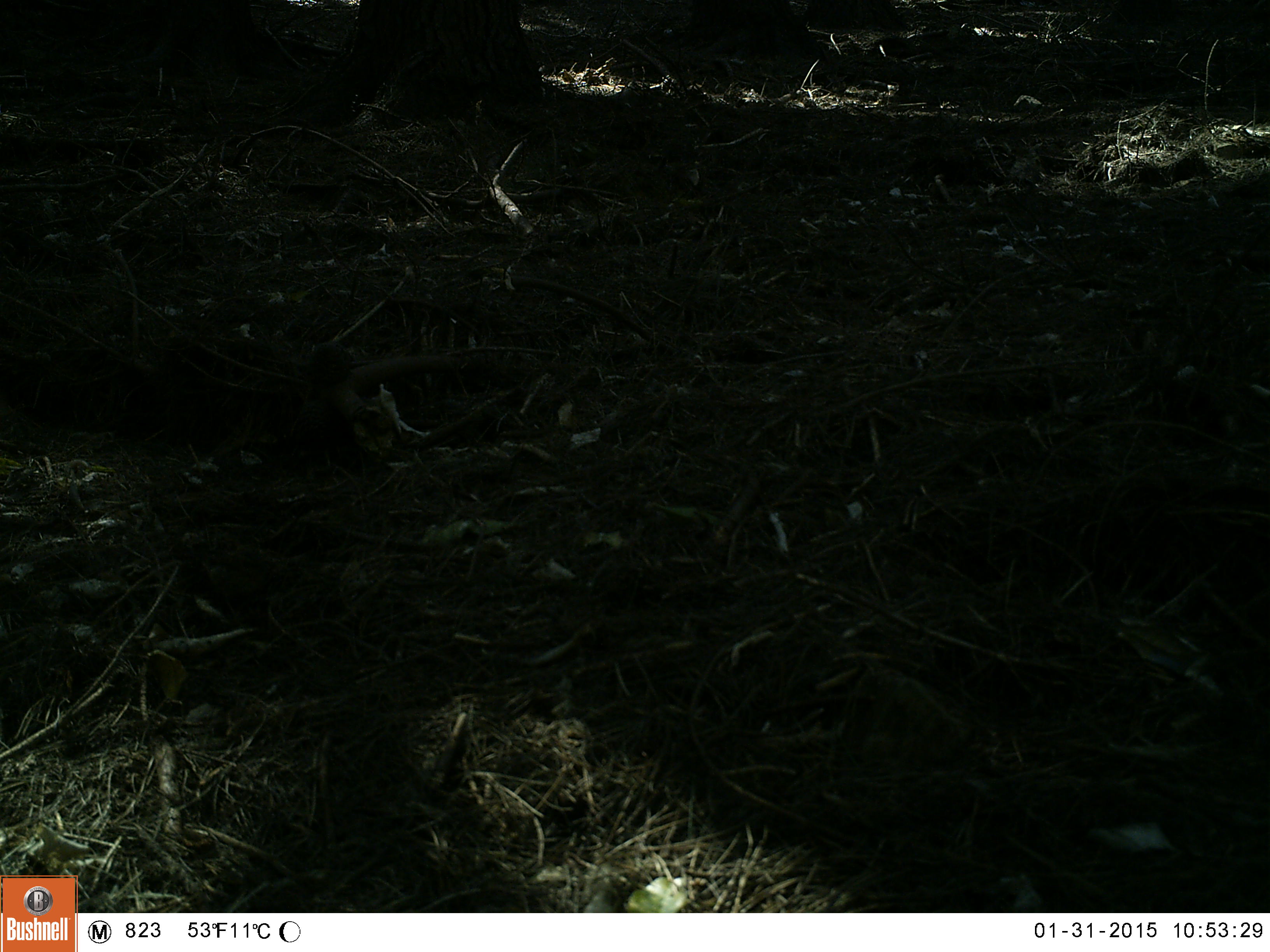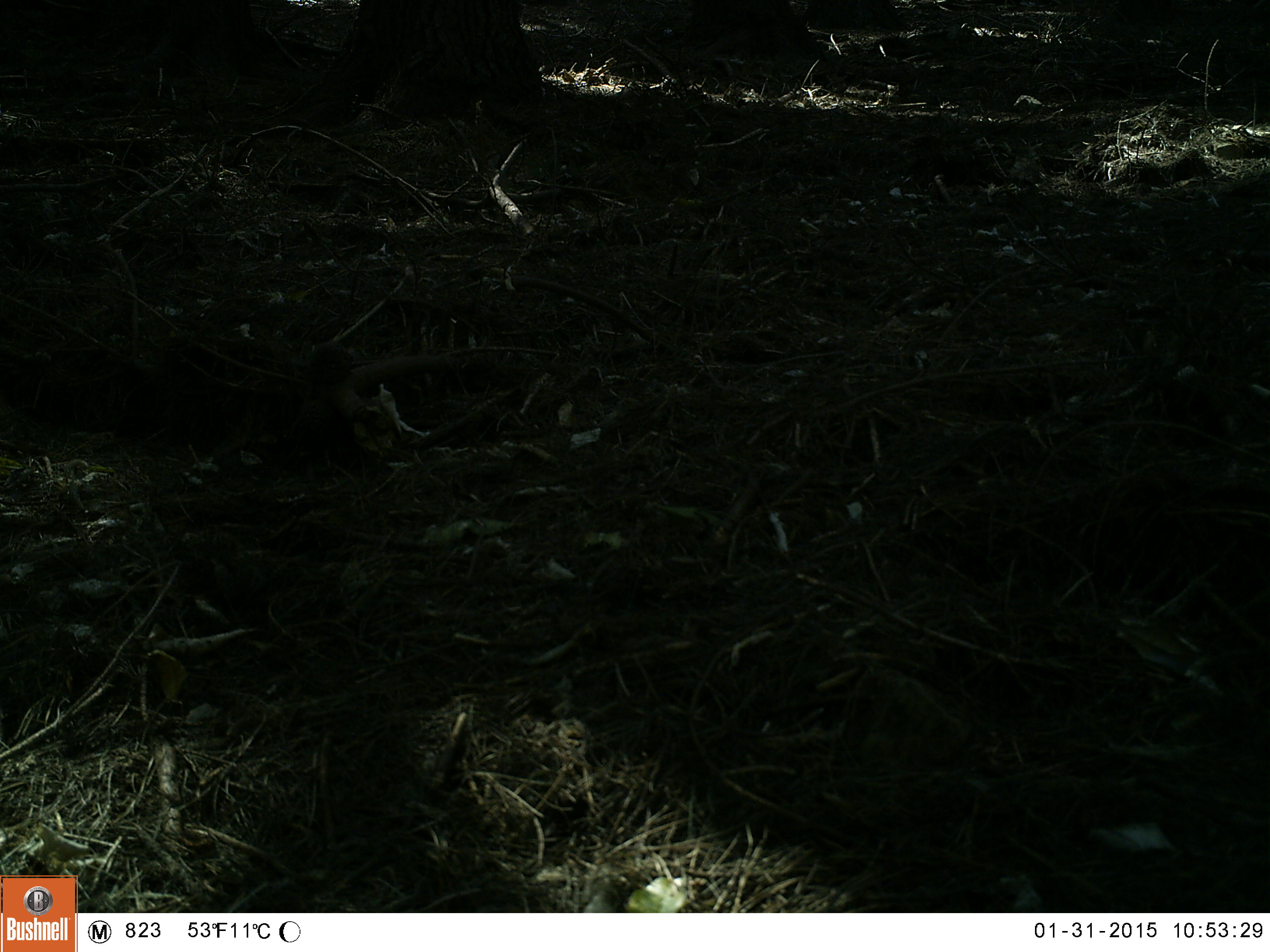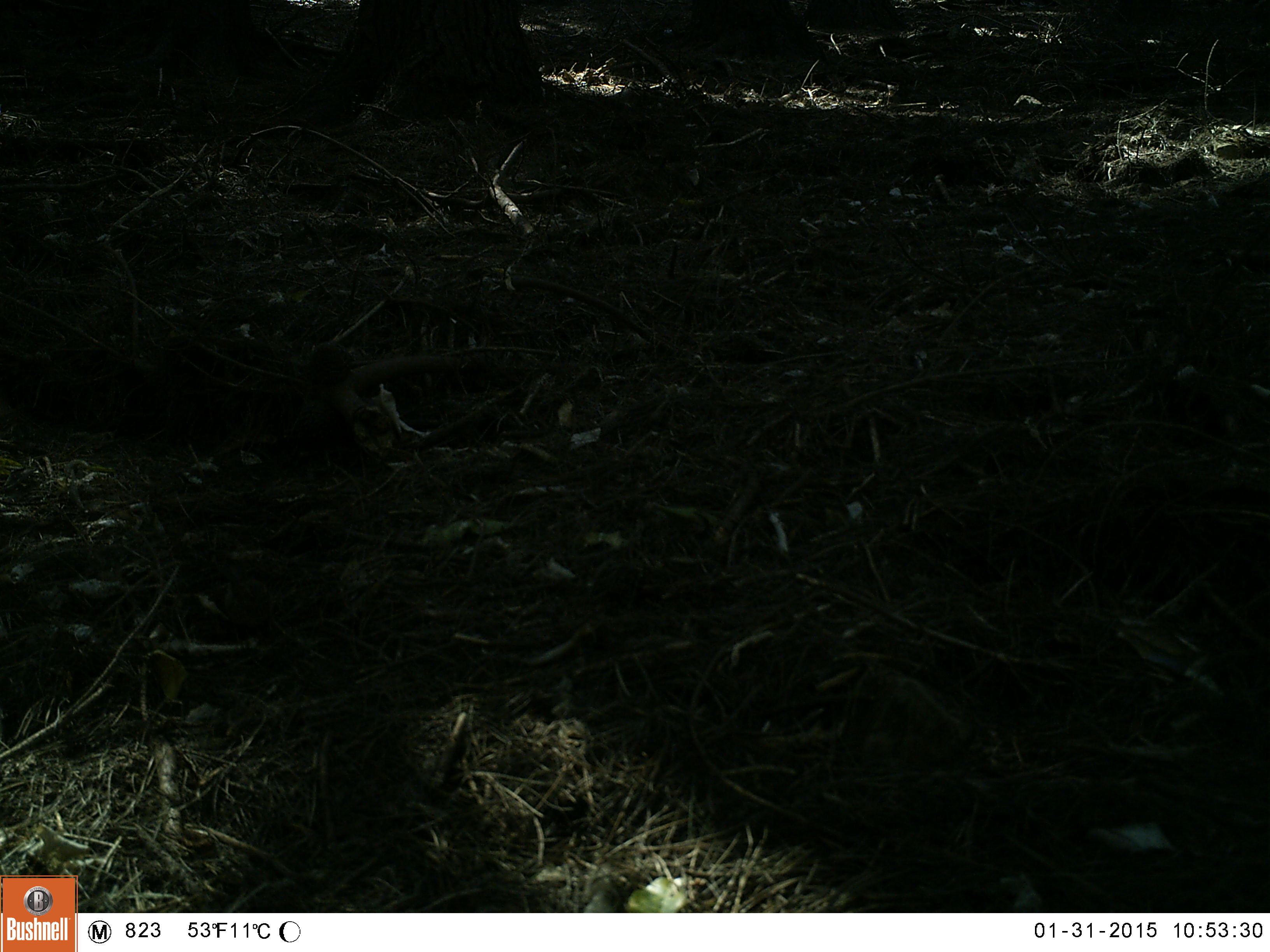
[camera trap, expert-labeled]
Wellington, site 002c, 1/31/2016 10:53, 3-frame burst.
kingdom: Animalia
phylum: Chordata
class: Aves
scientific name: Aves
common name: bird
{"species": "bird (Aves)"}